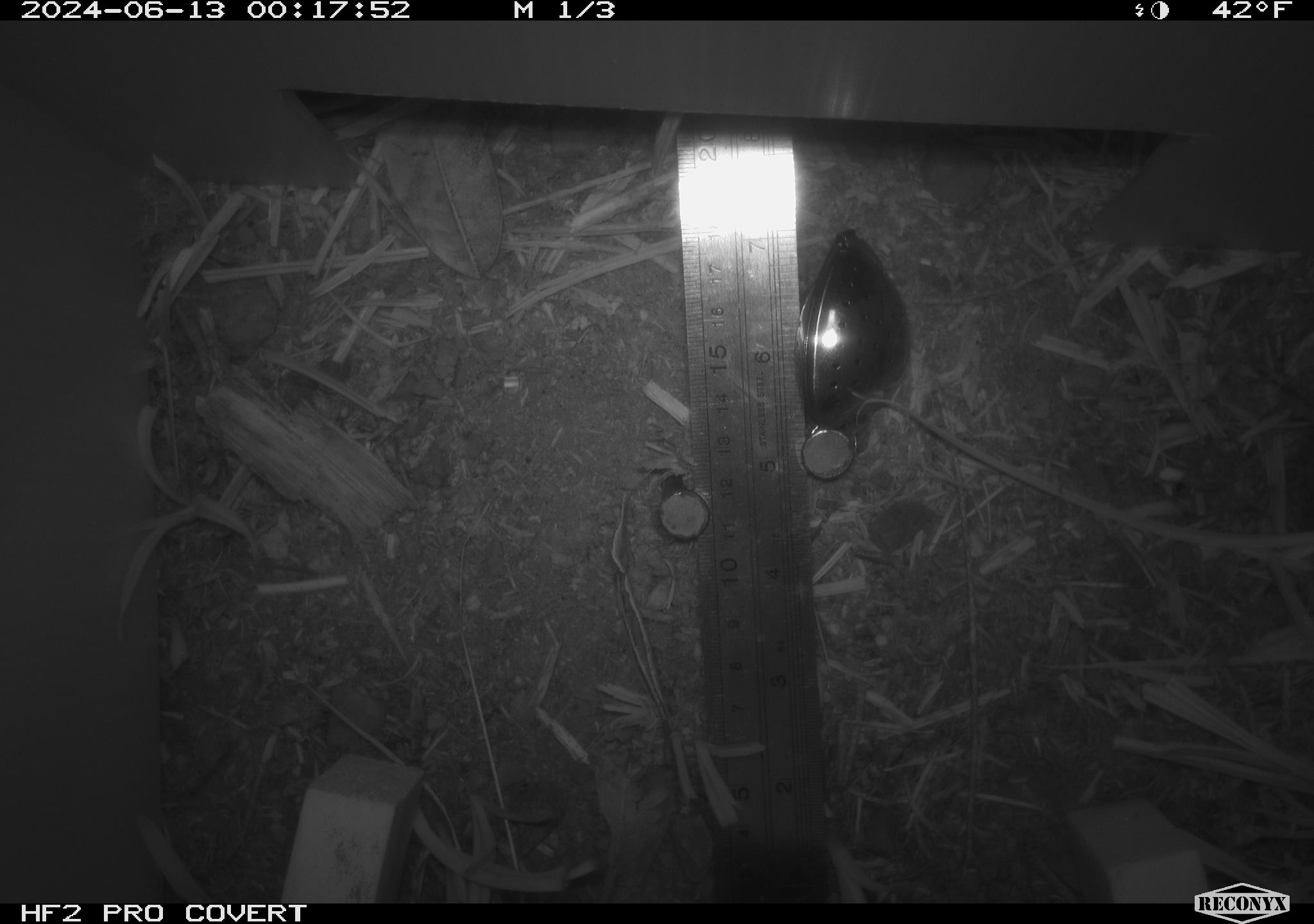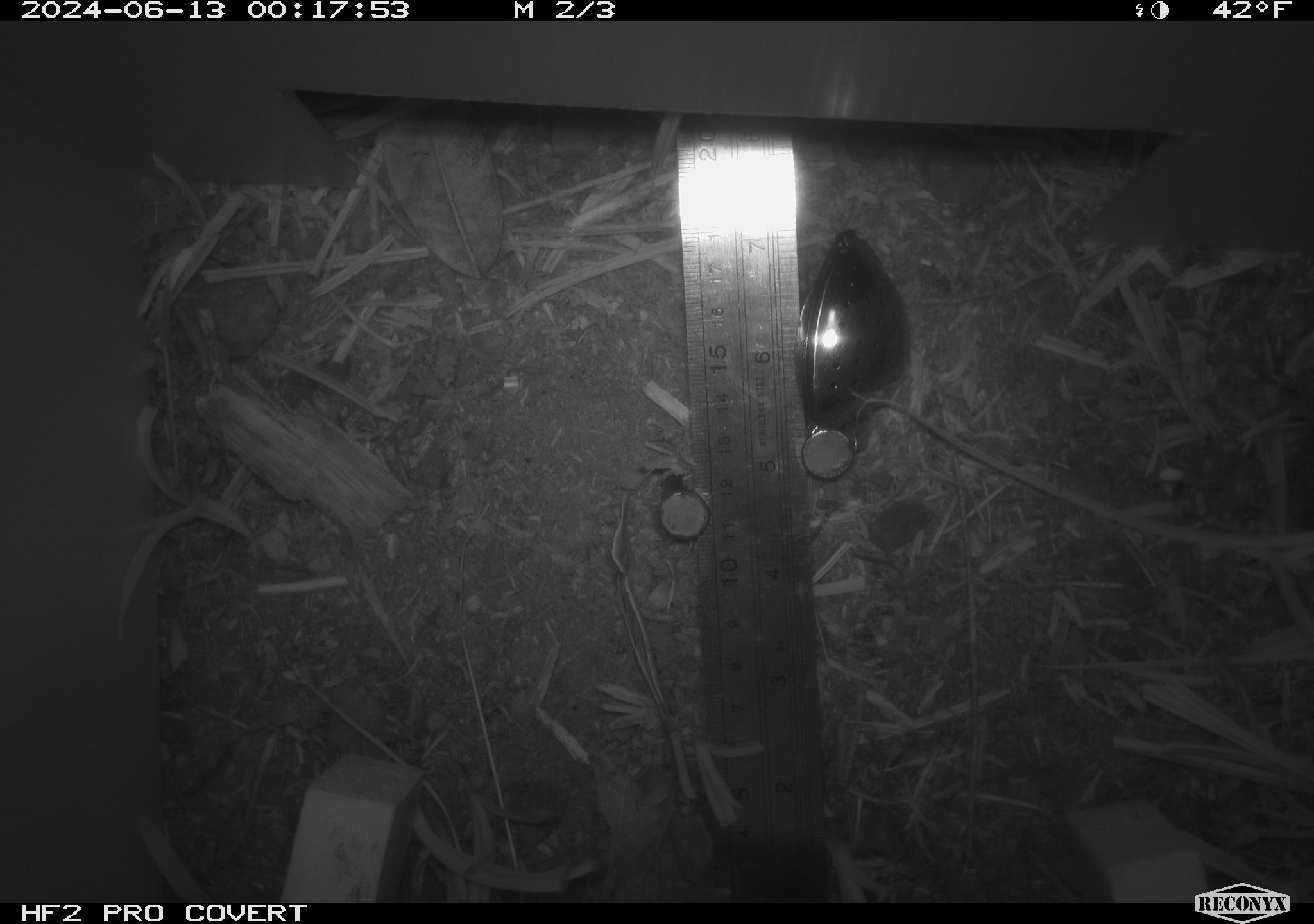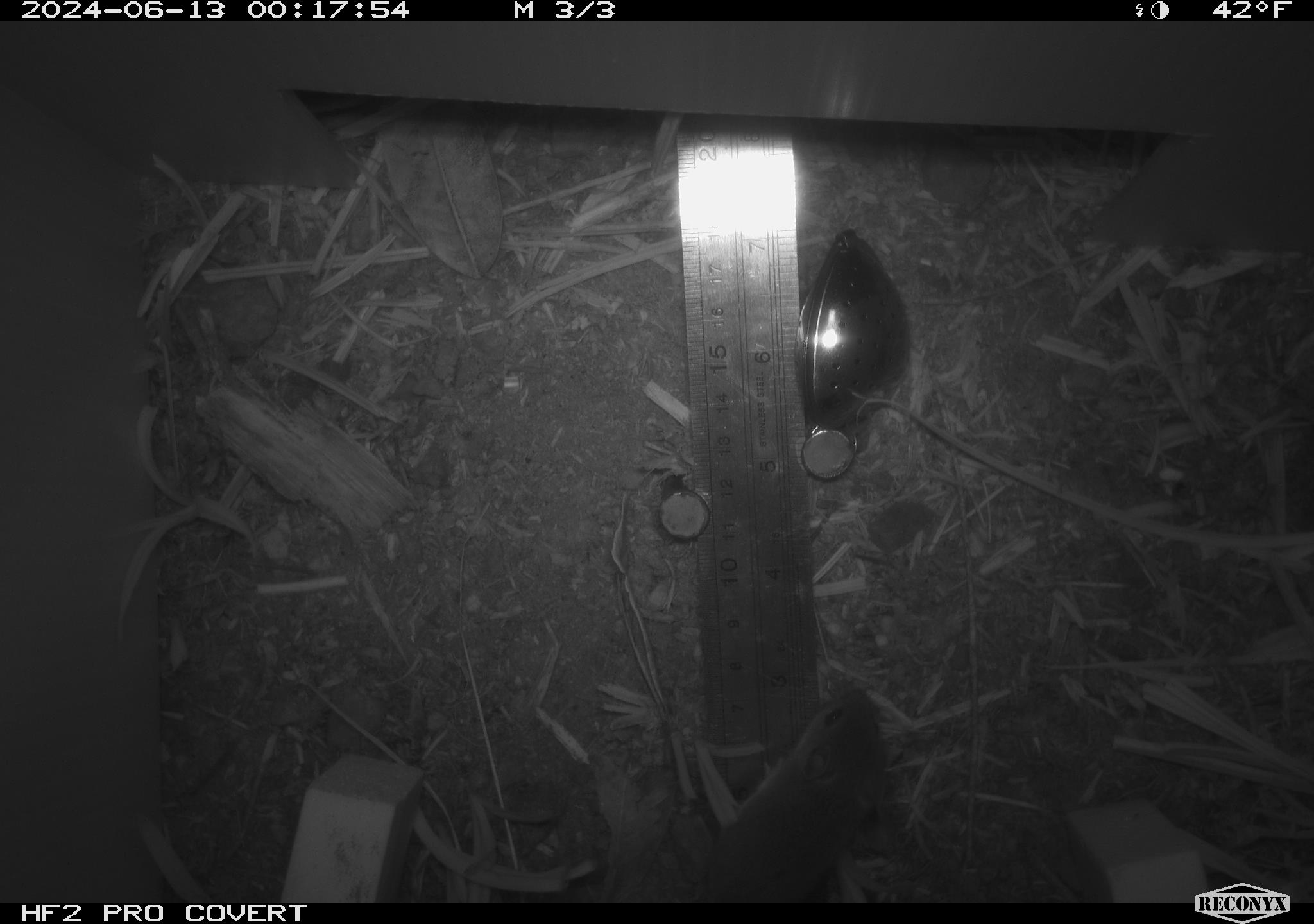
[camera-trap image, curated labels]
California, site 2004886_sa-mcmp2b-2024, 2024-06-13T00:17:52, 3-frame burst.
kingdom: Animalia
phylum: Chordata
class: Mammalia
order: Rodentia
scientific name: Rodentia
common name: mouse species